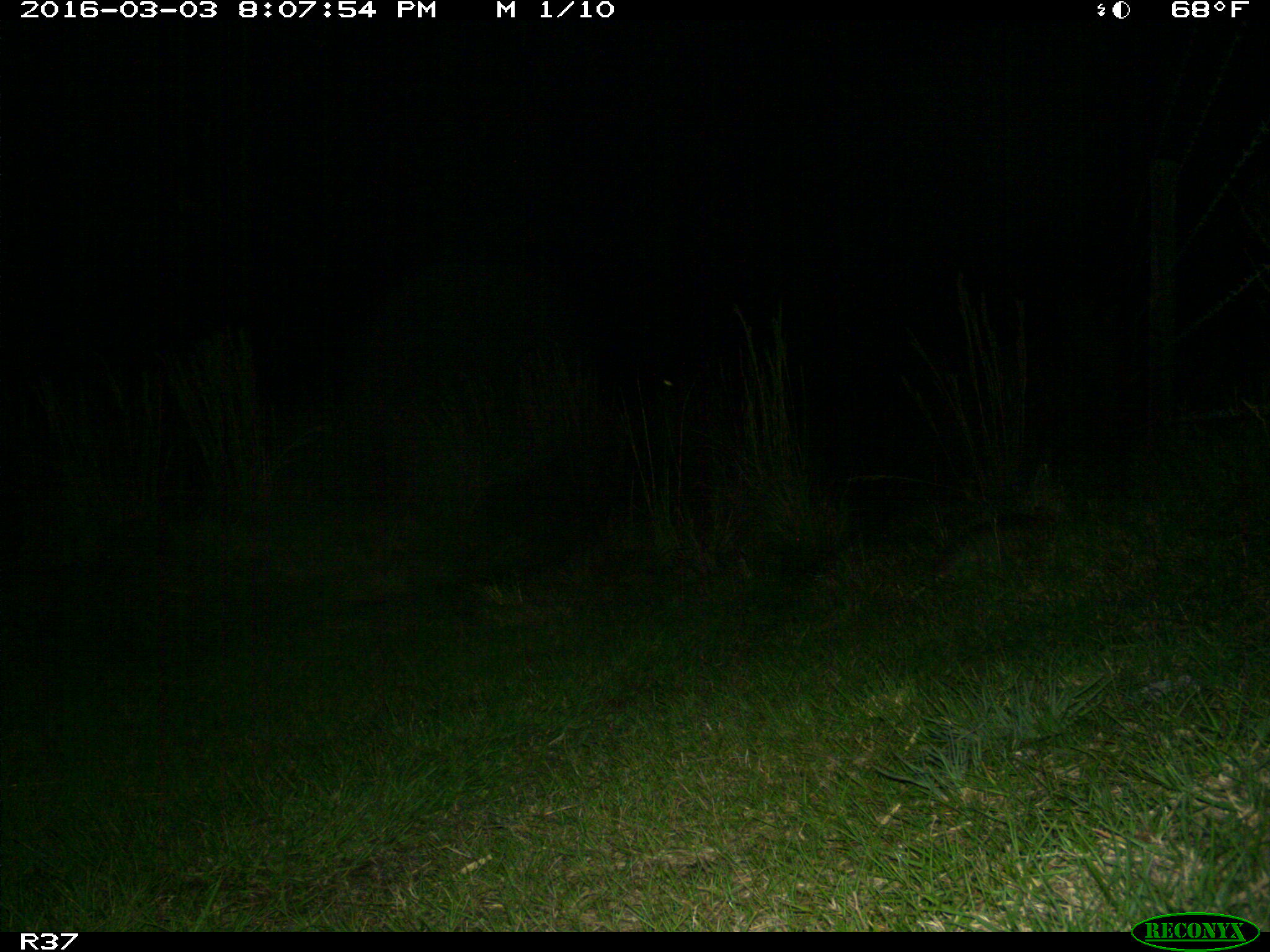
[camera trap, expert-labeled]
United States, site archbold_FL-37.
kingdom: Animalia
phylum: Chordata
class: Mammalia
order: Cingulata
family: Dasypodidae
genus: Dasypus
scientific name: Dasypus novemcinctus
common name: nine-banded armadillo